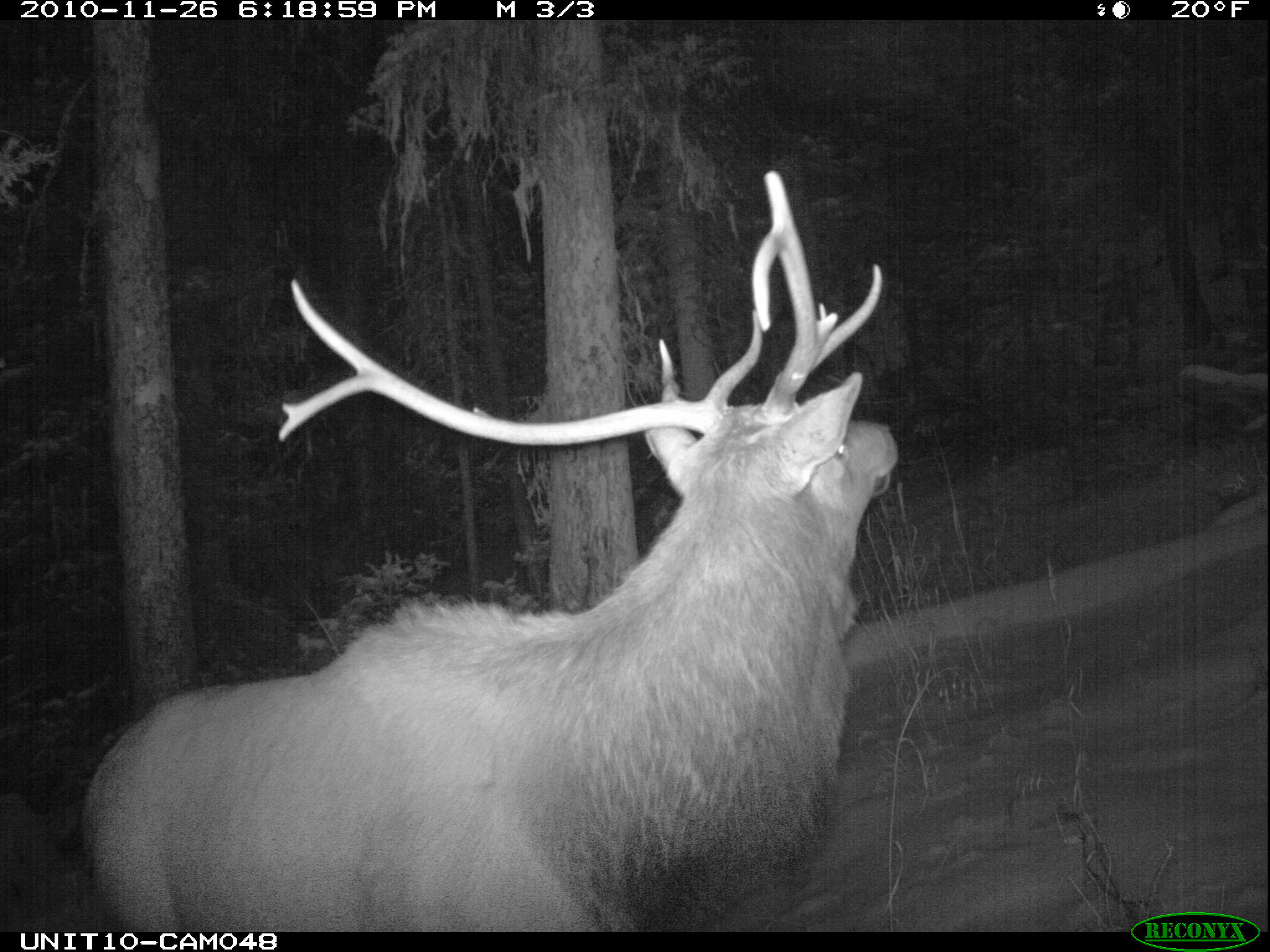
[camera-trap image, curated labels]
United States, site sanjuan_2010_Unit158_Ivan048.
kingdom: Animalia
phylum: Chordata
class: Mammalia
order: Artiodactyla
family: Cervidae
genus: Cervus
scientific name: Cervus elaphus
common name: red deer